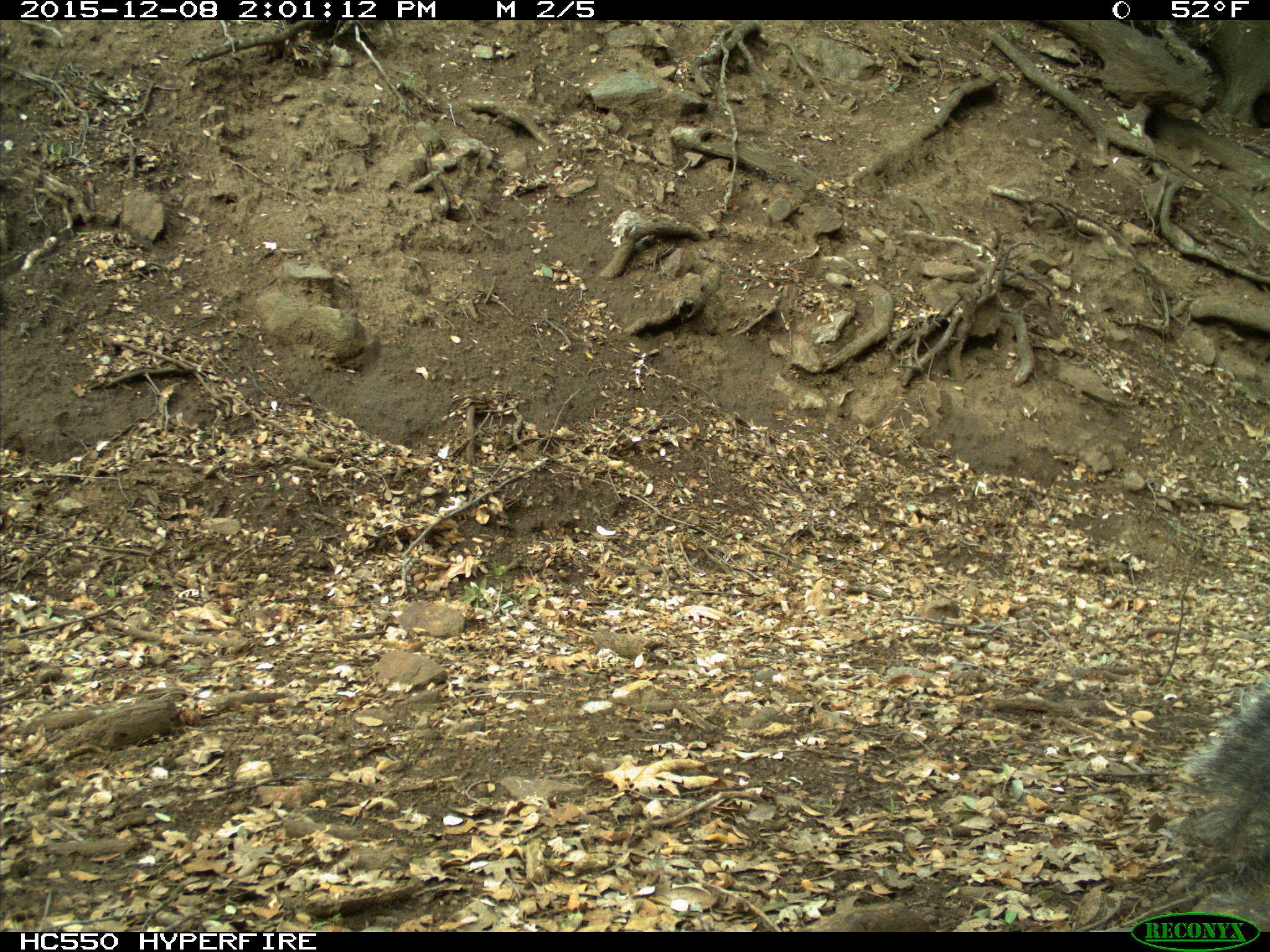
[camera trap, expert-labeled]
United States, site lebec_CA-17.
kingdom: Animalia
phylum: Chordata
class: Mammalia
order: Rodentia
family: Sciuridae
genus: Sciurus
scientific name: Sciurus carolinensis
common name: eastern gray squirrel